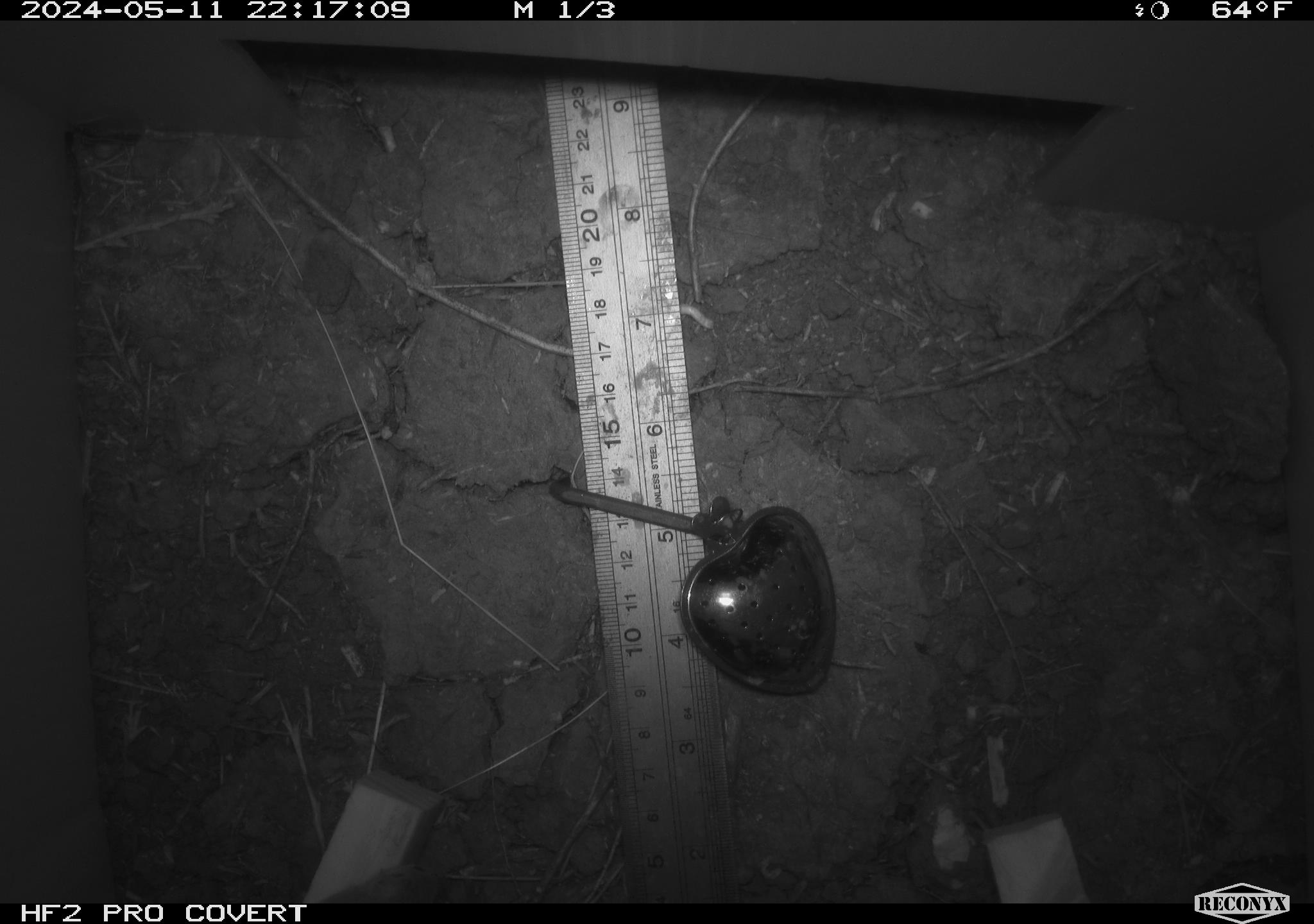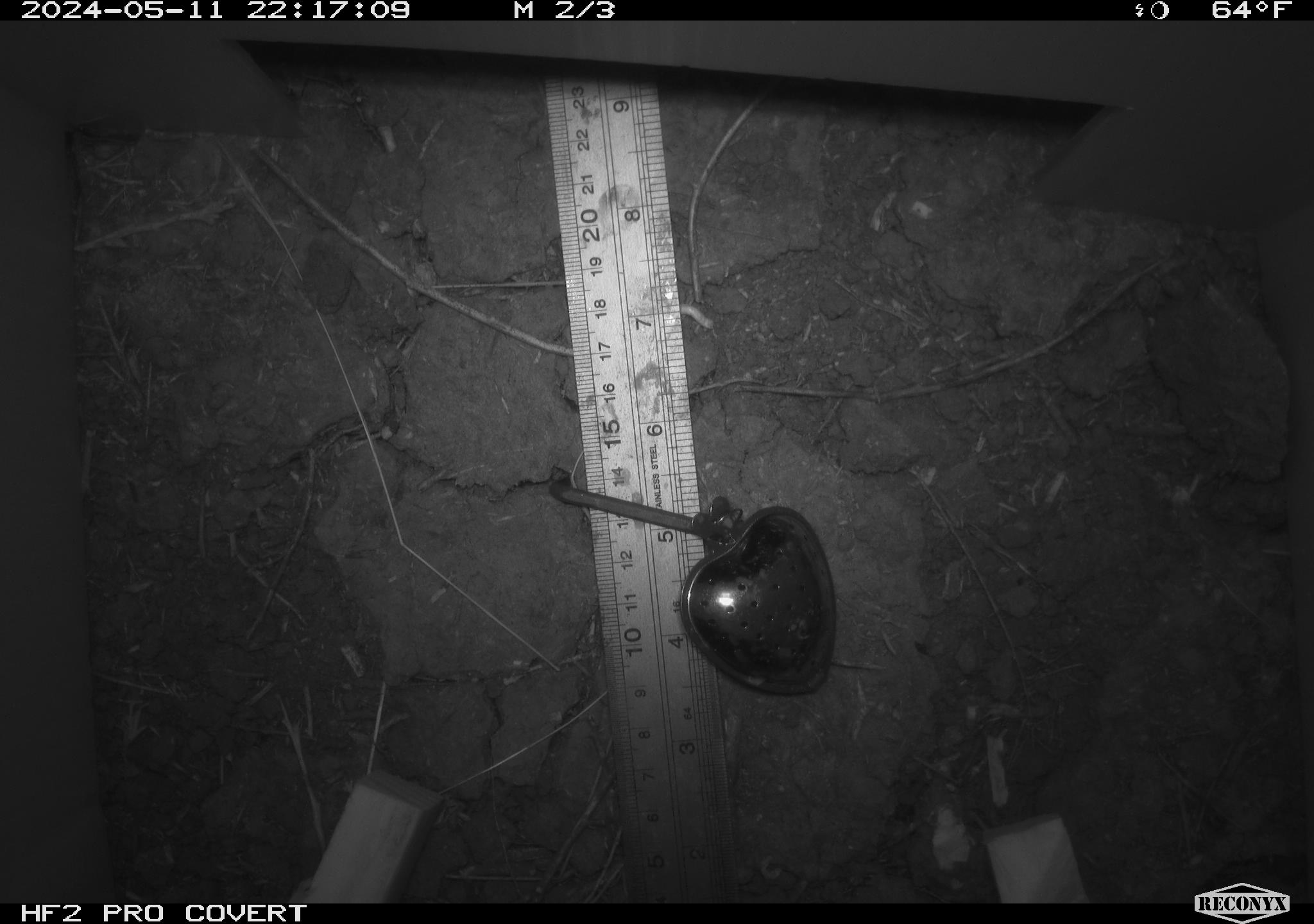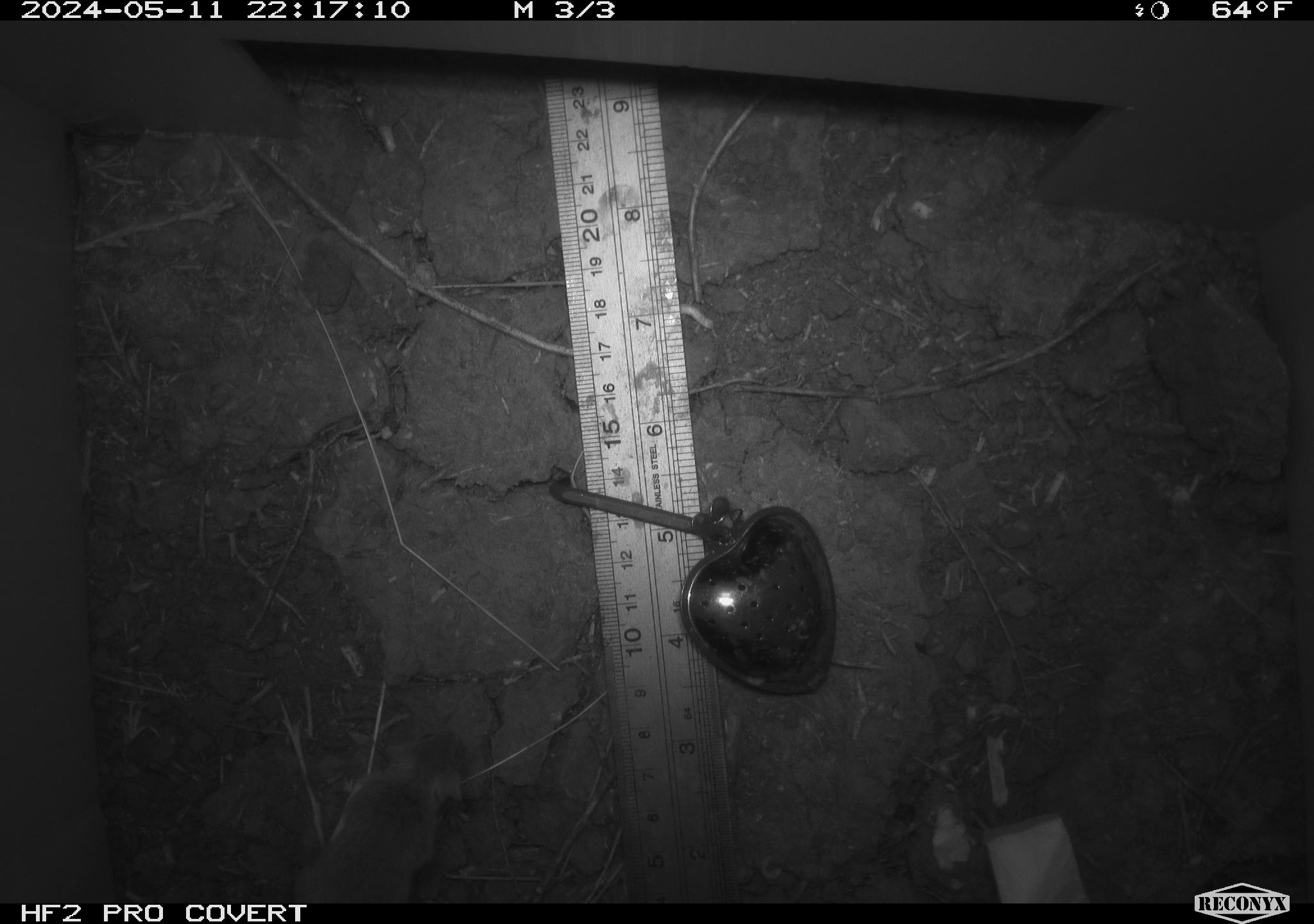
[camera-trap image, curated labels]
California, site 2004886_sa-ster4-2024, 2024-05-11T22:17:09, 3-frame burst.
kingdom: Animalia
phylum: Chordata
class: Mammalia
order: Rodentia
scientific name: Rodentia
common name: mouse species